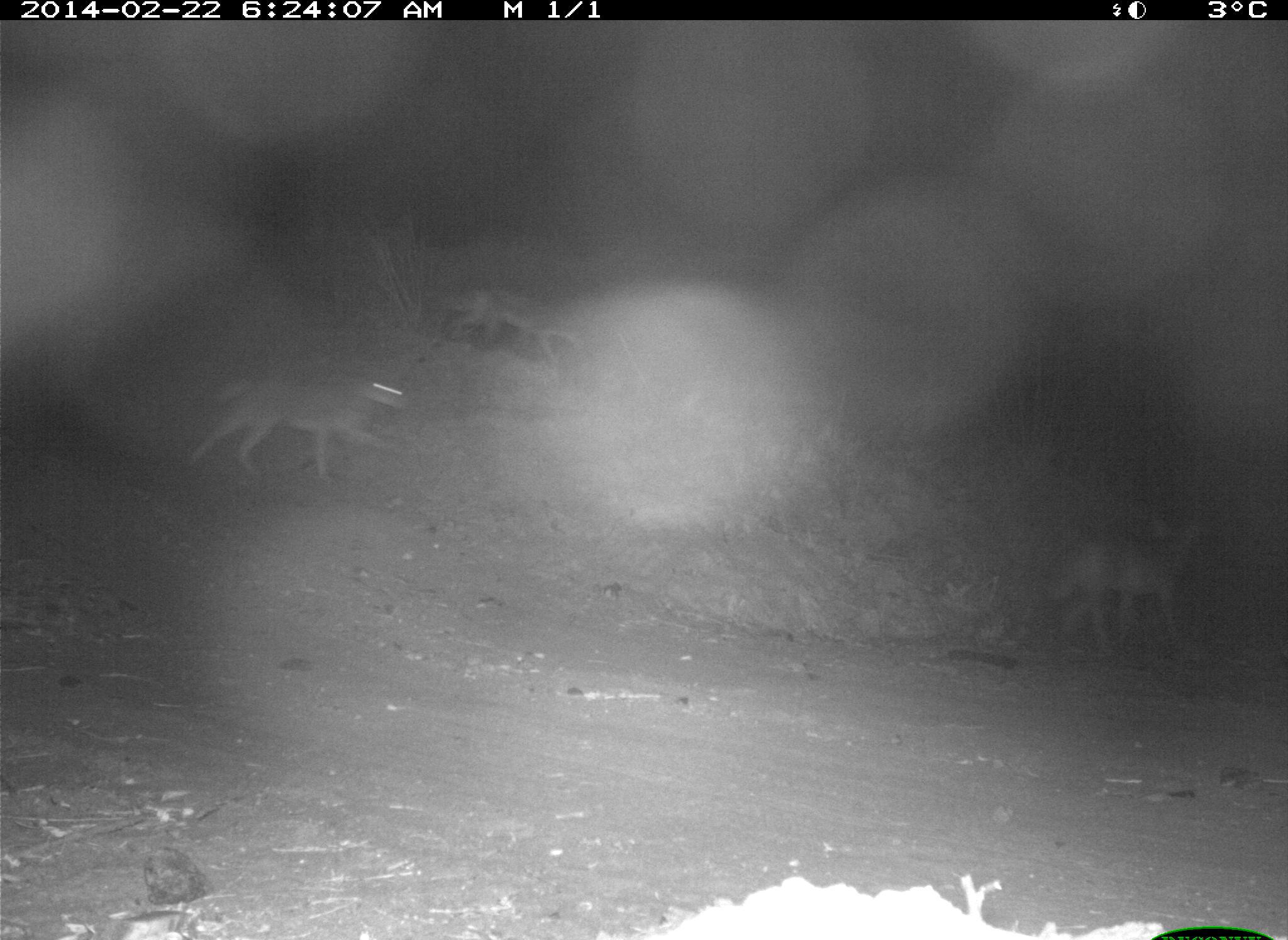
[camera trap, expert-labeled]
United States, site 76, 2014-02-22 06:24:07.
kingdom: Animalia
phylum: Chordata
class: Mammalia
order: Carnivora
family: Canidae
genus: Canis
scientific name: Canis latrans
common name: coyote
Coyote (Canis latrans).